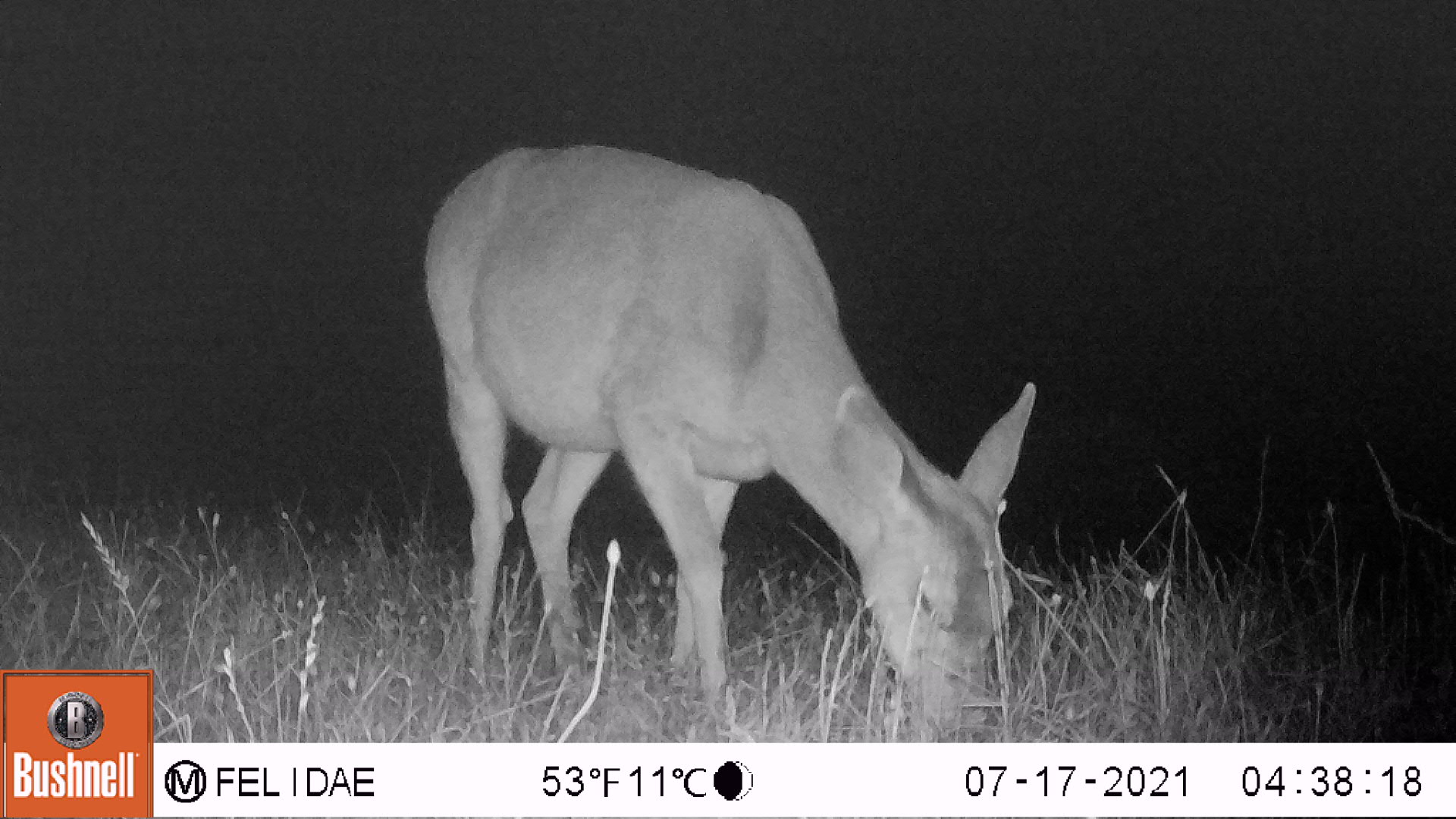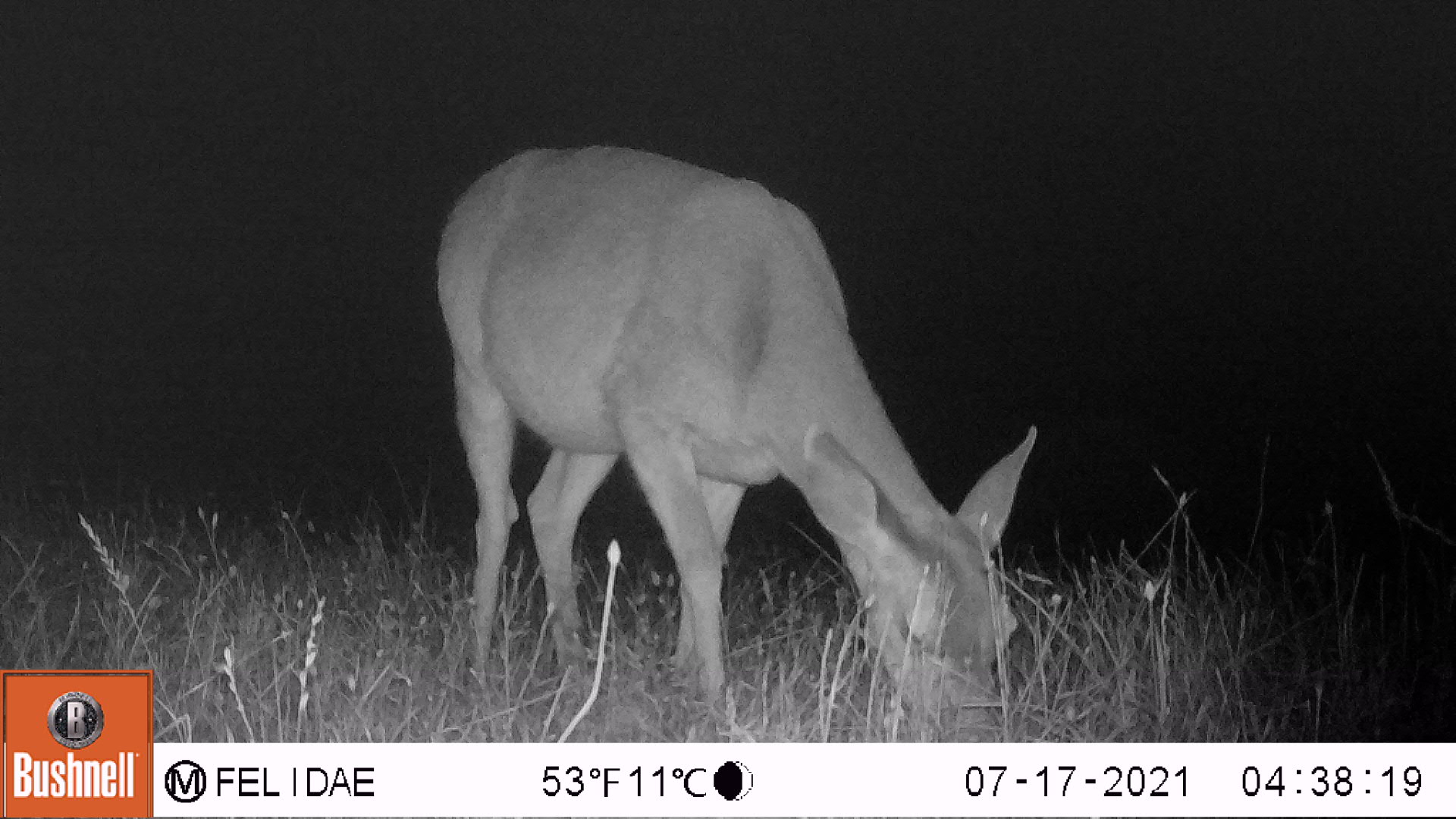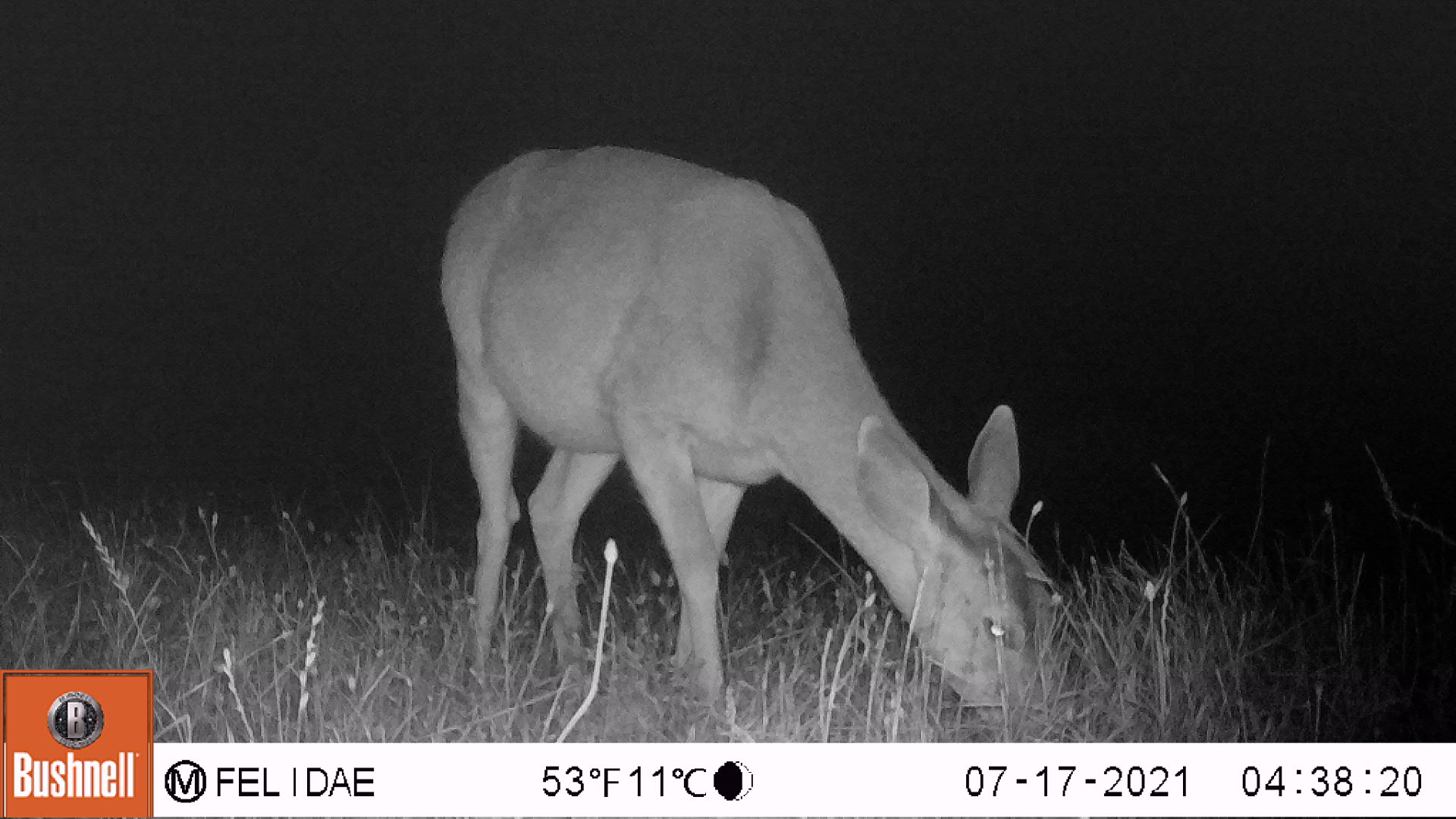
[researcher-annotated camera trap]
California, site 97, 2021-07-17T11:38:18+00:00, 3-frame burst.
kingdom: Animalia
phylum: Chordata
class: Mammalia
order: Artiodactyla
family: Cervidae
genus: Odocoileus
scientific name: Odocoileus hemionus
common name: mule deer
Mule deer (Odocoileus hemionus).